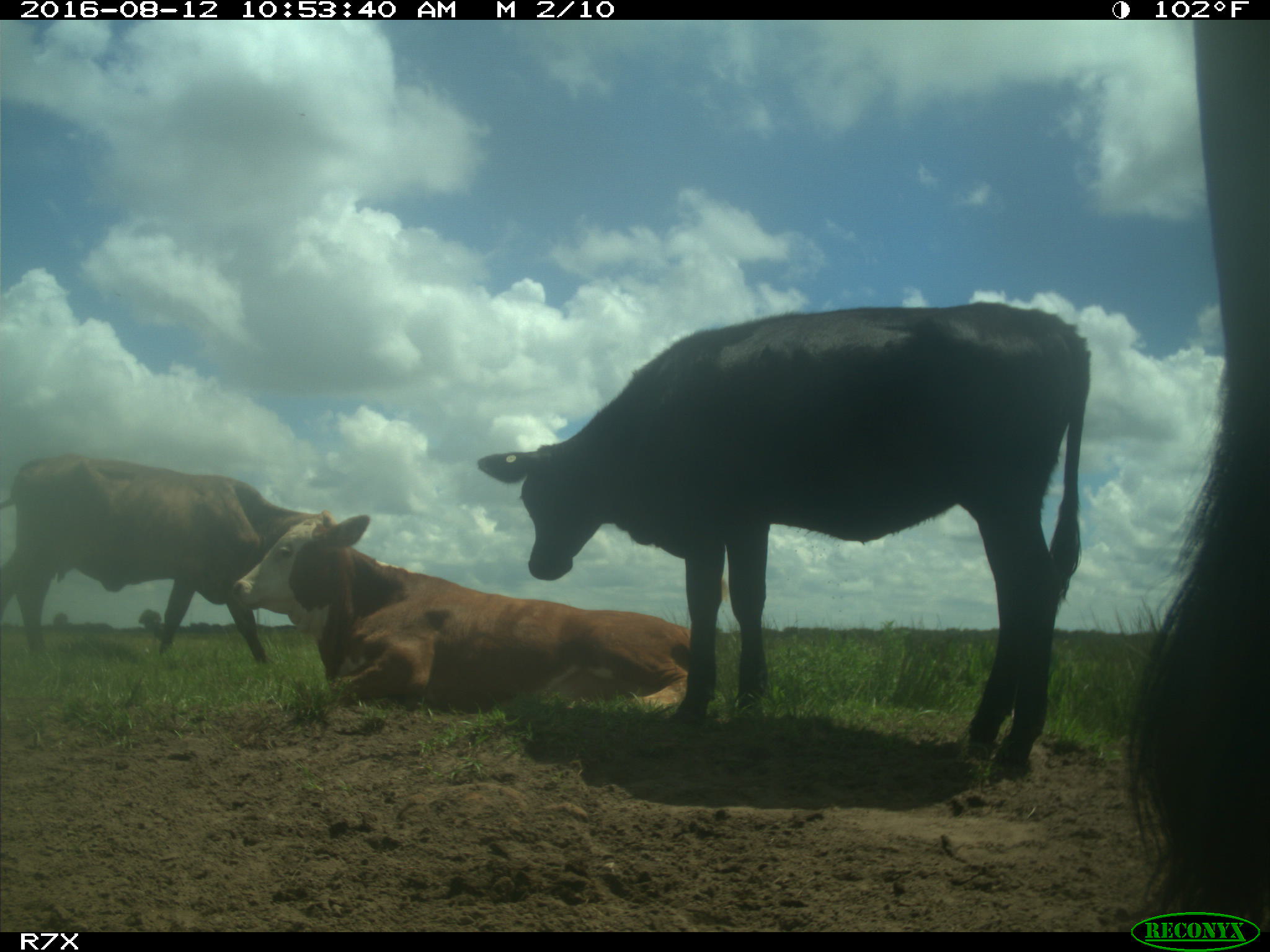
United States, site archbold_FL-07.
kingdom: Animalia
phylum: Chordata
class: Mammalia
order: Artiodactyla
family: Bovidae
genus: Bos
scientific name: Bos taurus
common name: domestic cow